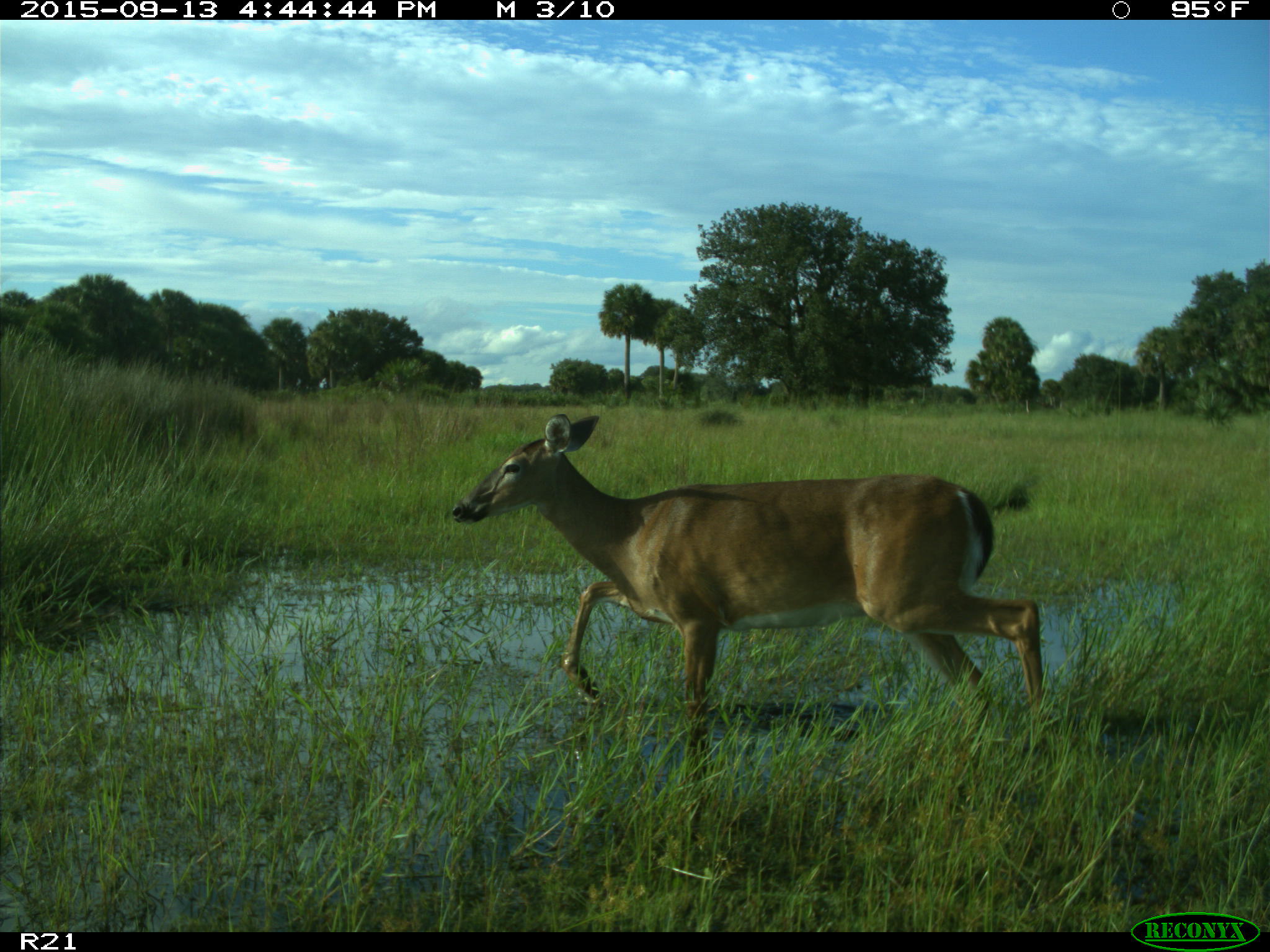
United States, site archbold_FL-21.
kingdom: Animalia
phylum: Chordata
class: Mammalia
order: Artiodactyla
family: Cervidae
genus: Odocoileus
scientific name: Odocoileus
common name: deer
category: unidentified deer